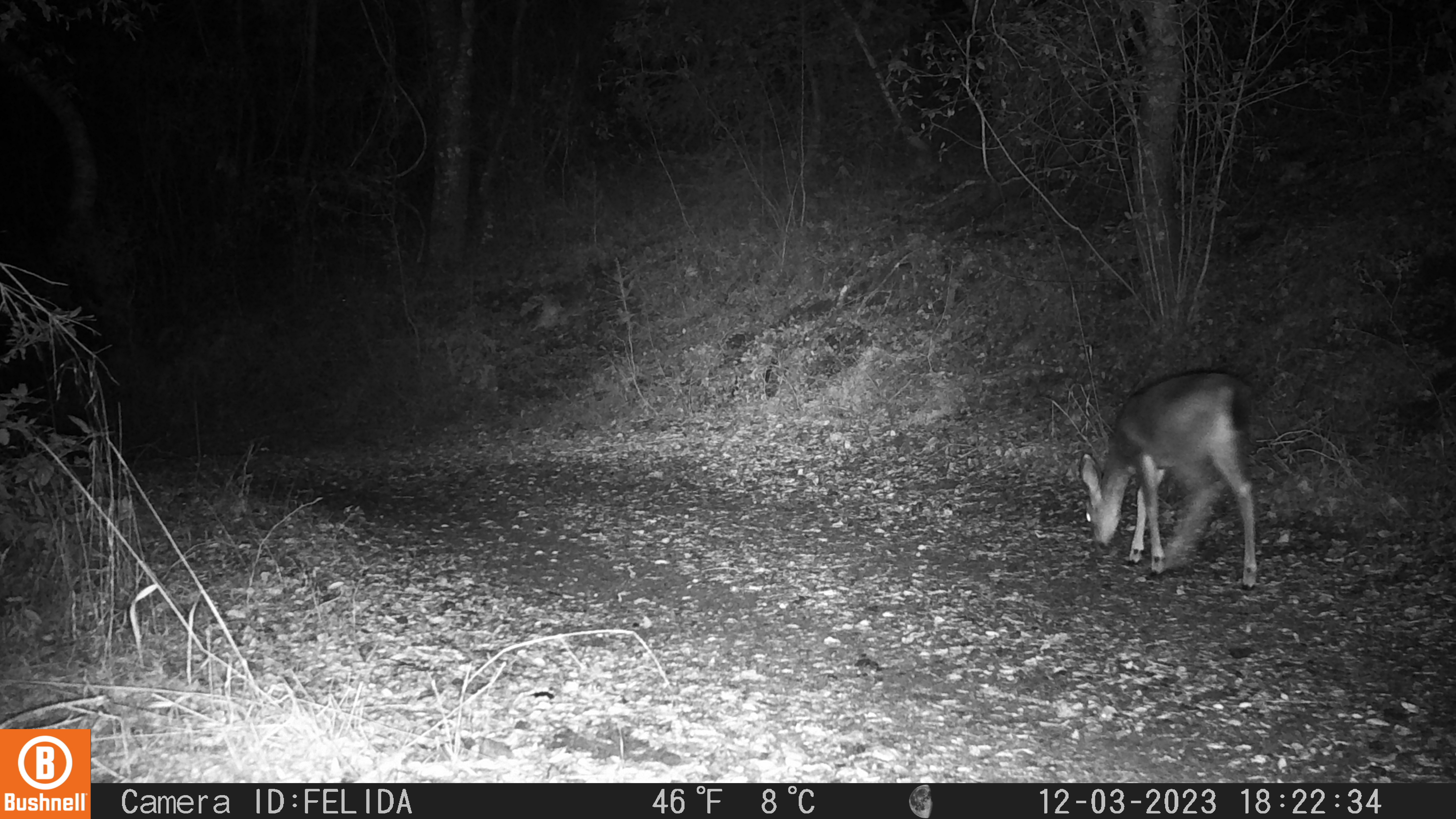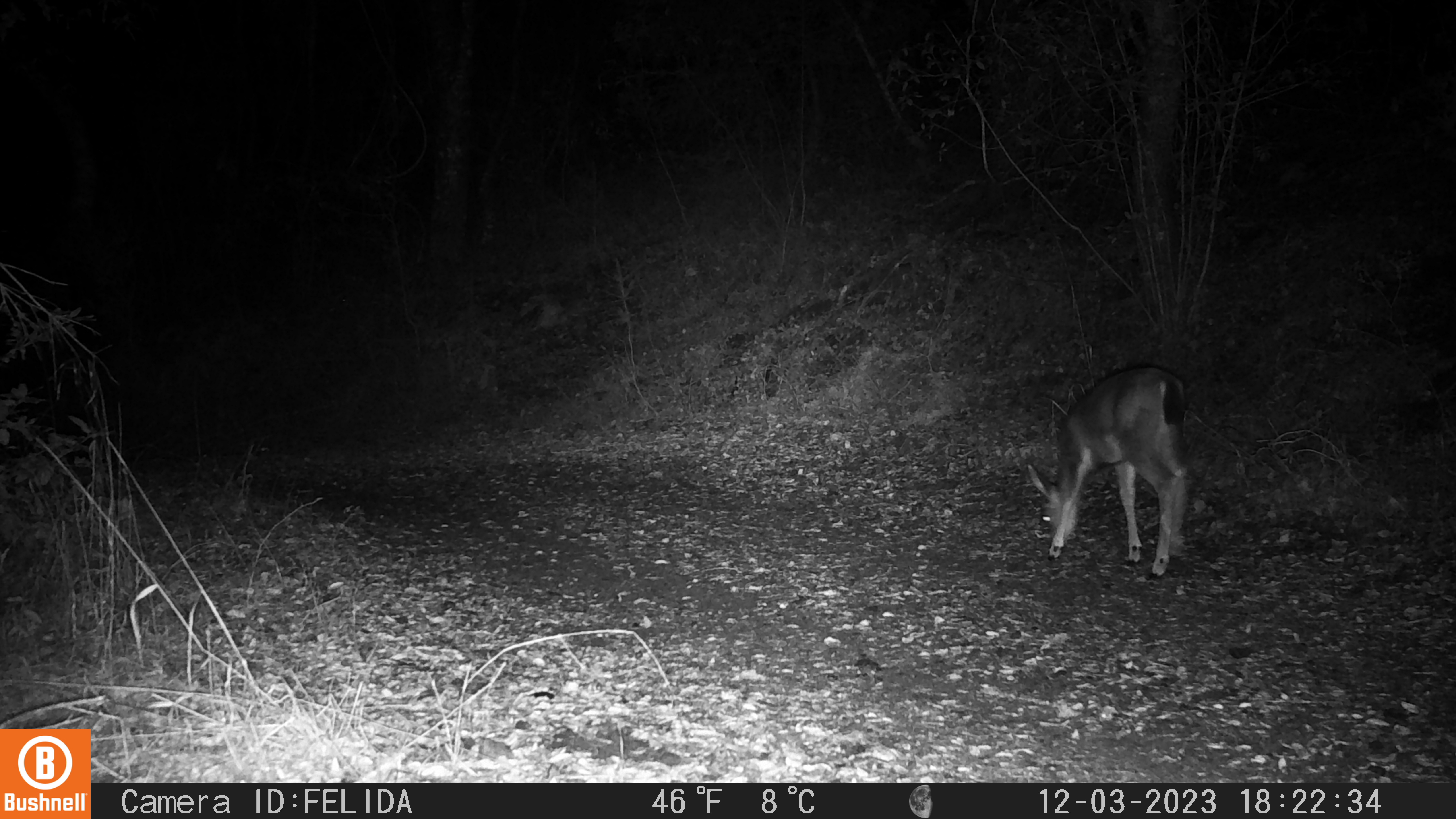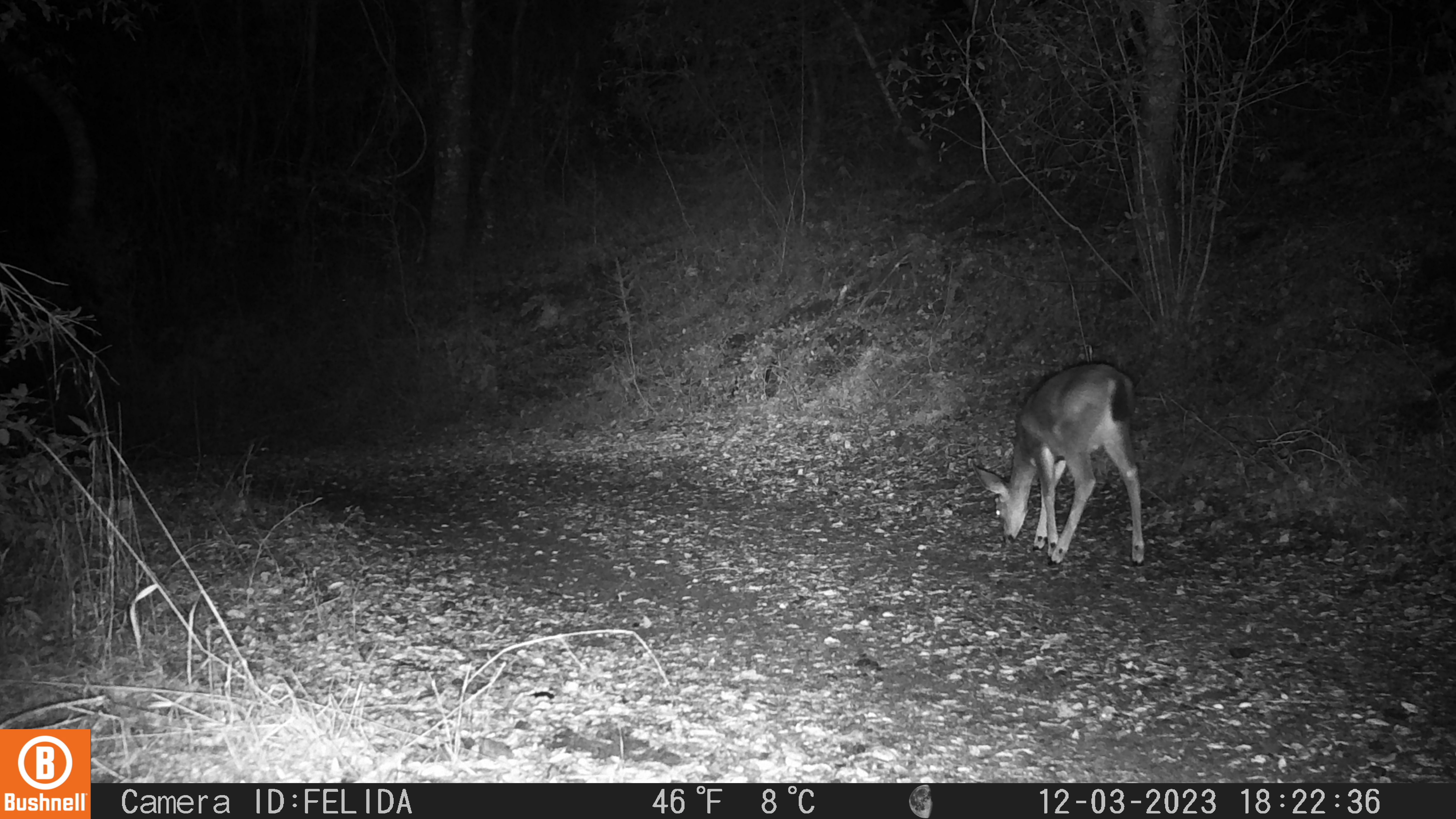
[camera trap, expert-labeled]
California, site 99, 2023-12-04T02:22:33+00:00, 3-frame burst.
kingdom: Animalia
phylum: Chordata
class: Mammalia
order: Artiodactyla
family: Cervidae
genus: Odocoileus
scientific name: Odocoileus hemionus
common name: mule deer